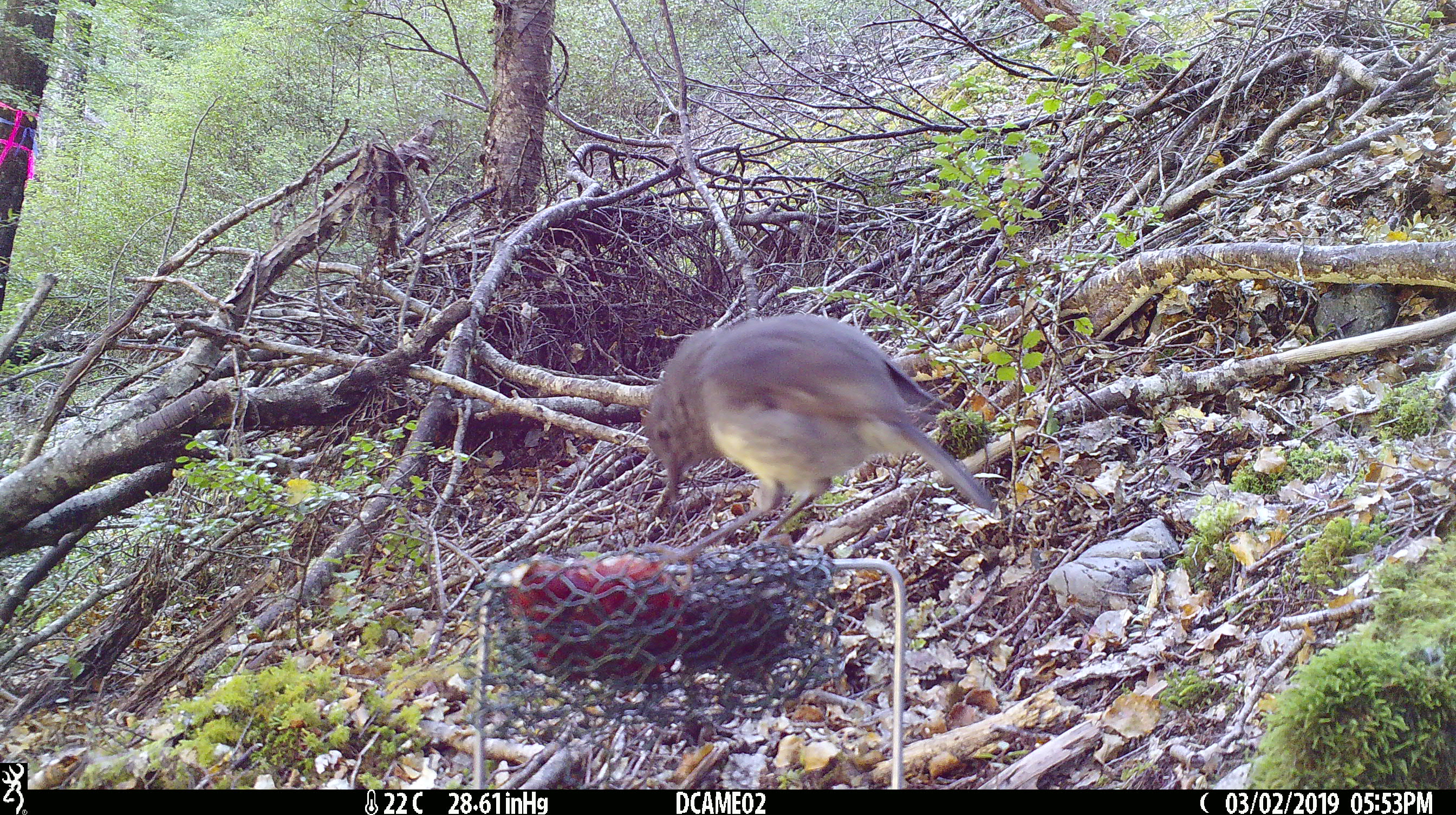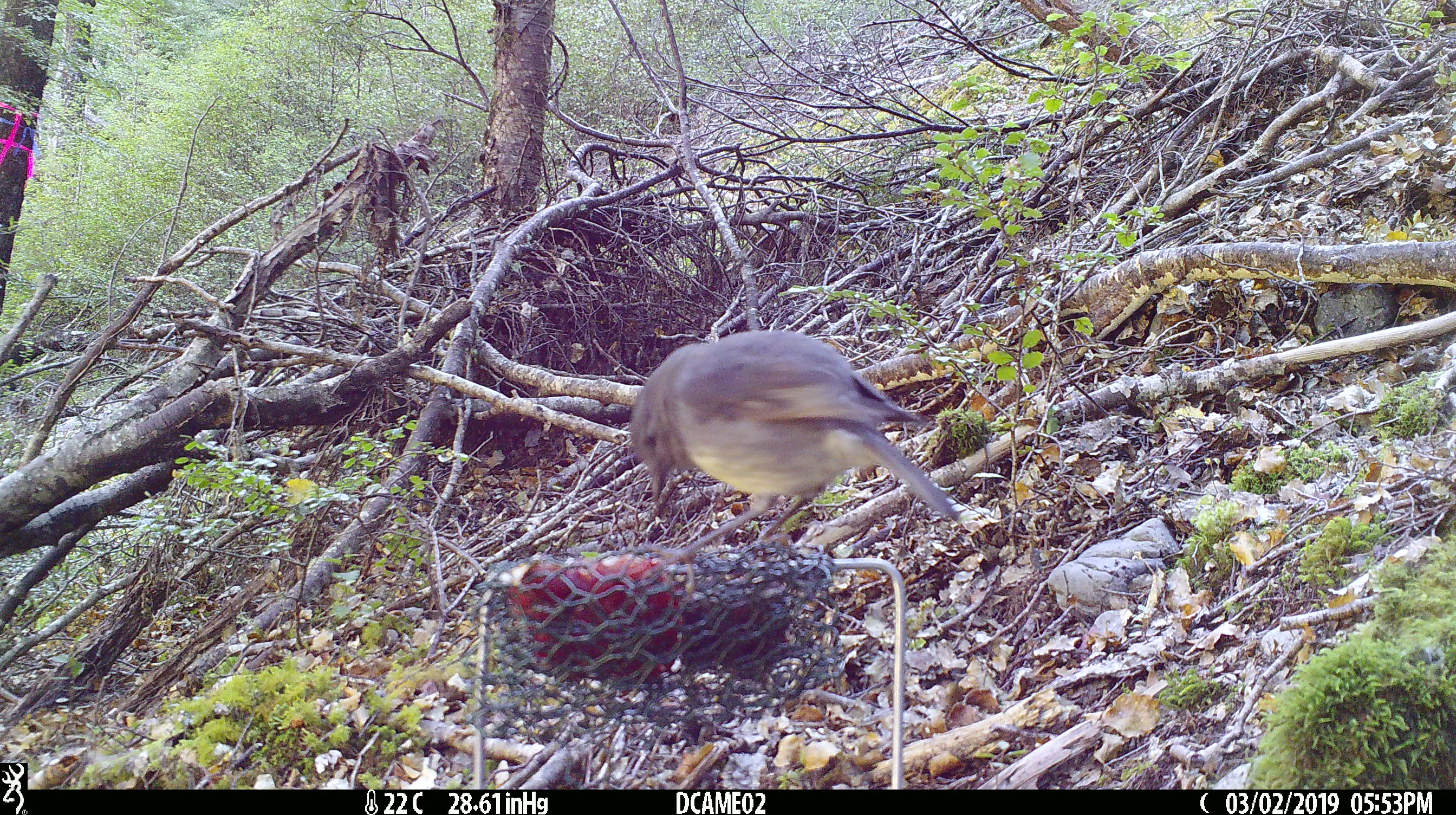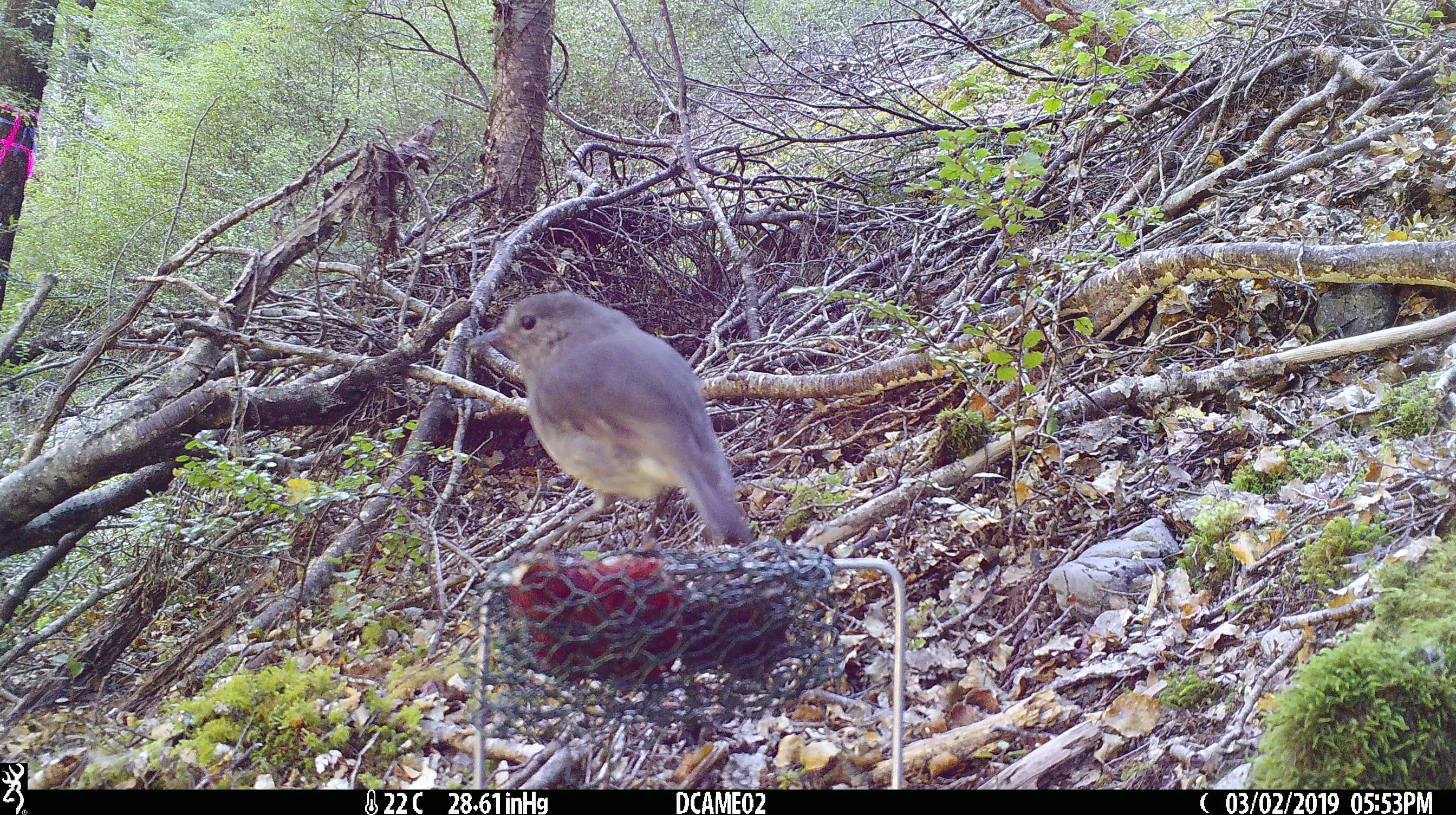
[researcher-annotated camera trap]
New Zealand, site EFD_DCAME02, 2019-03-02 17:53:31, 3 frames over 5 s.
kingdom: Animalia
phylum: Chordata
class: Aves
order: Passeriformes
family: Petroicidae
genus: Petroica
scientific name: Petroica australis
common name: new zealand robin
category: robin